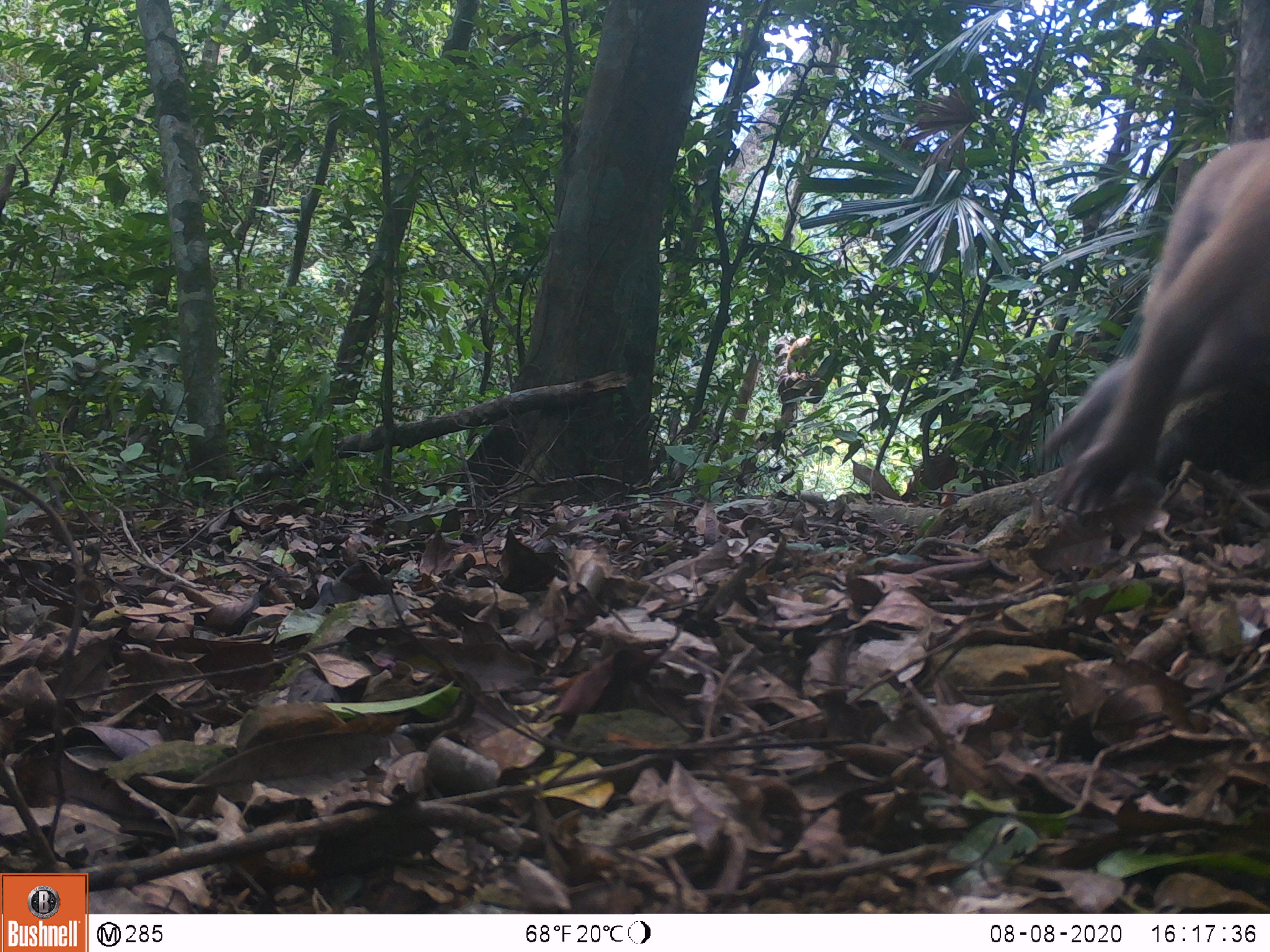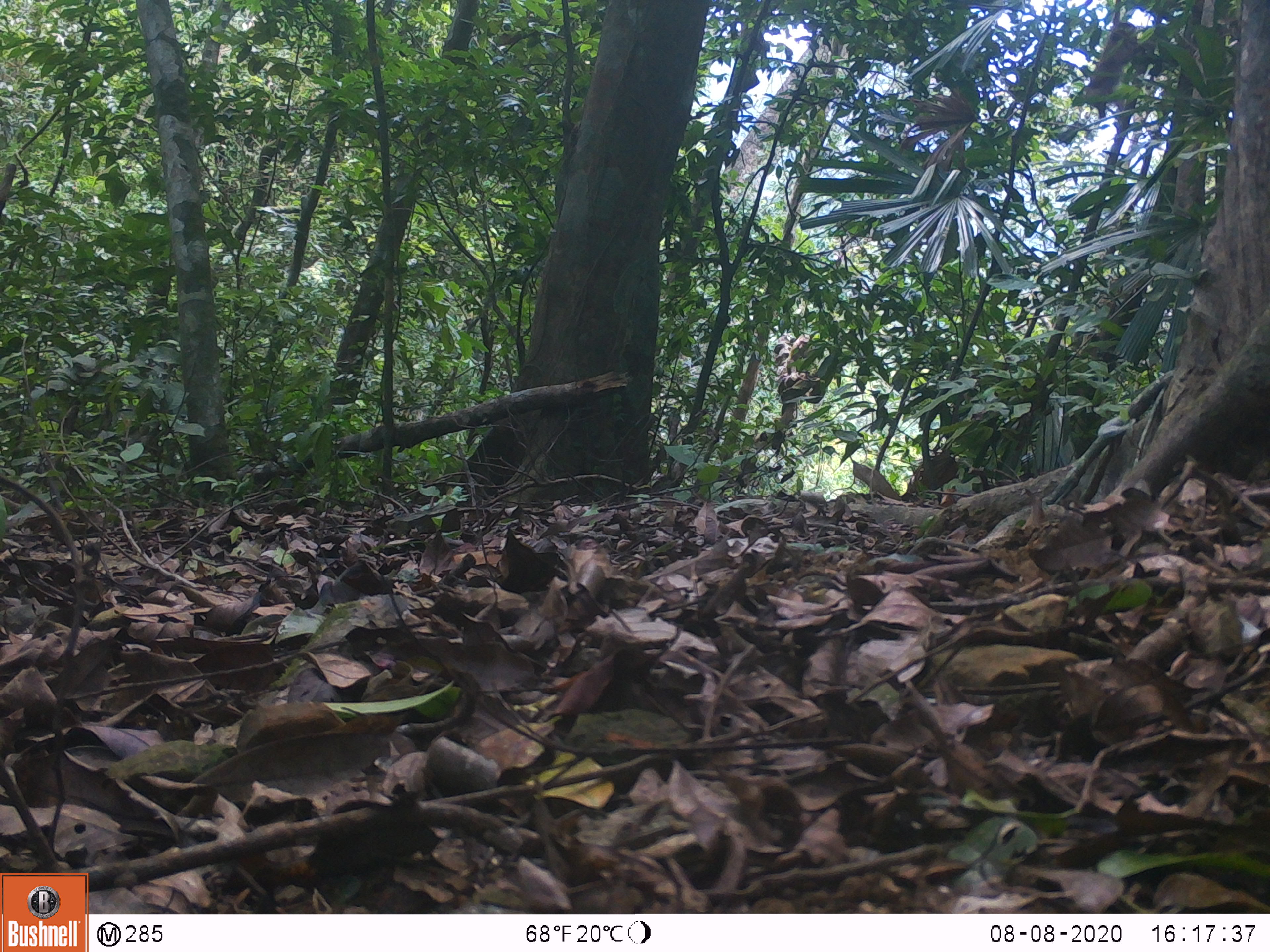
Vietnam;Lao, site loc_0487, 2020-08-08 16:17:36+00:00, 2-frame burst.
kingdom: Animalia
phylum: Chordata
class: Mammalia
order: Primates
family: Cercopithecidae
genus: Macaca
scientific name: Macaca nemestrina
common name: pig-tailed macaque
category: pig tailed macaque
Pig tailed macaque (pig-tailed macaque) (Macaca nemestrina). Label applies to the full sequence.